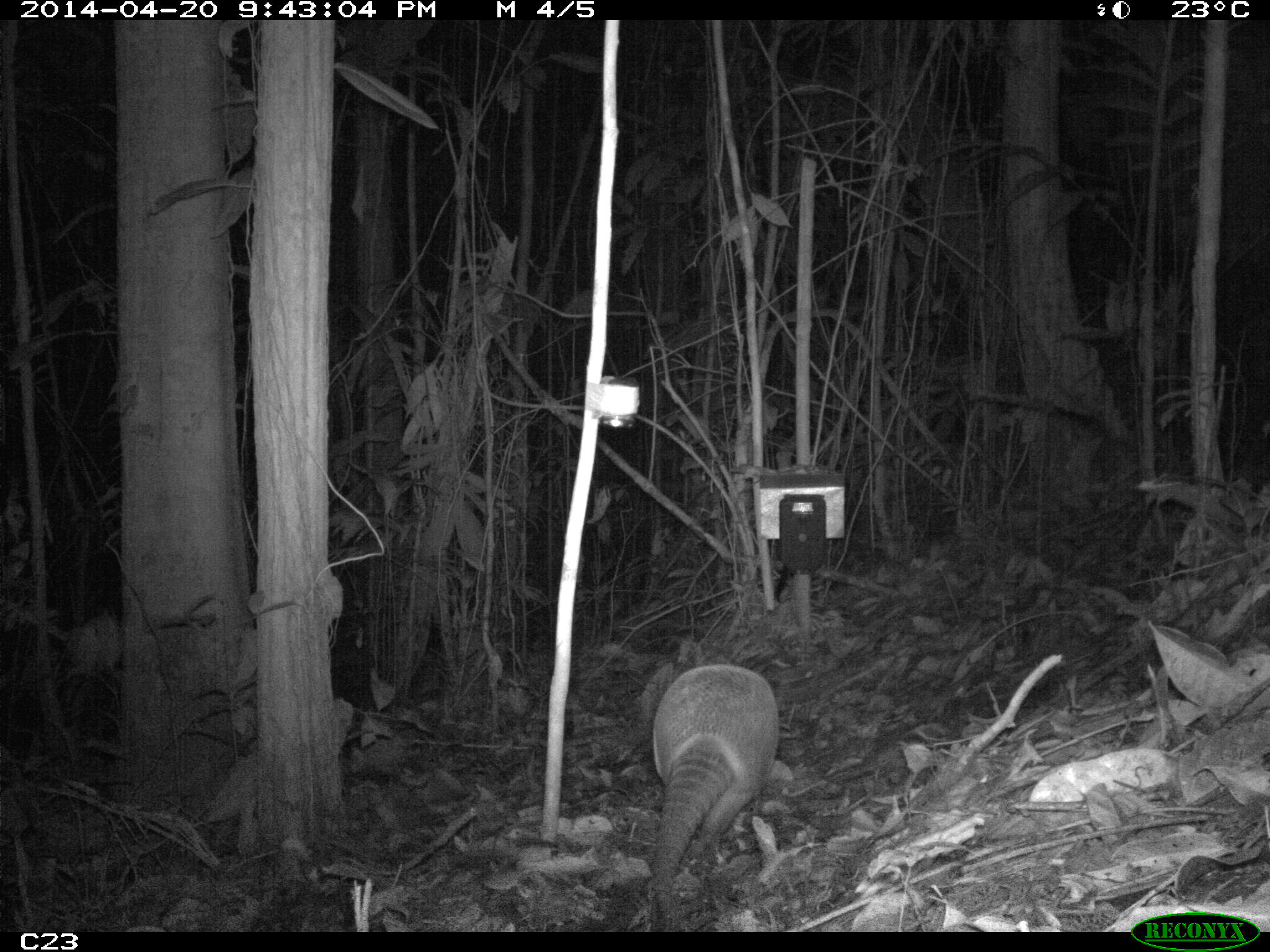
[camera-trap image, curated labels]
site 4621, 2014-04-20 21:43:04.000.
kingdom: Animalia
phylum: Chordata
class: Mammalia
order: Cingulata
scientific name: Cingulata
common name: armadillo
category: unknown armadillo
Unknown armadillo (armadillo) (Cingulata), count 1, age adult.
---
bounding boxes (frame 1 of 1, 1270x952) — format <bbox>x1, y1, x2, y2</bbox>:
unknown armadillo: <bbox>649, 663, 780, 932</bbox>